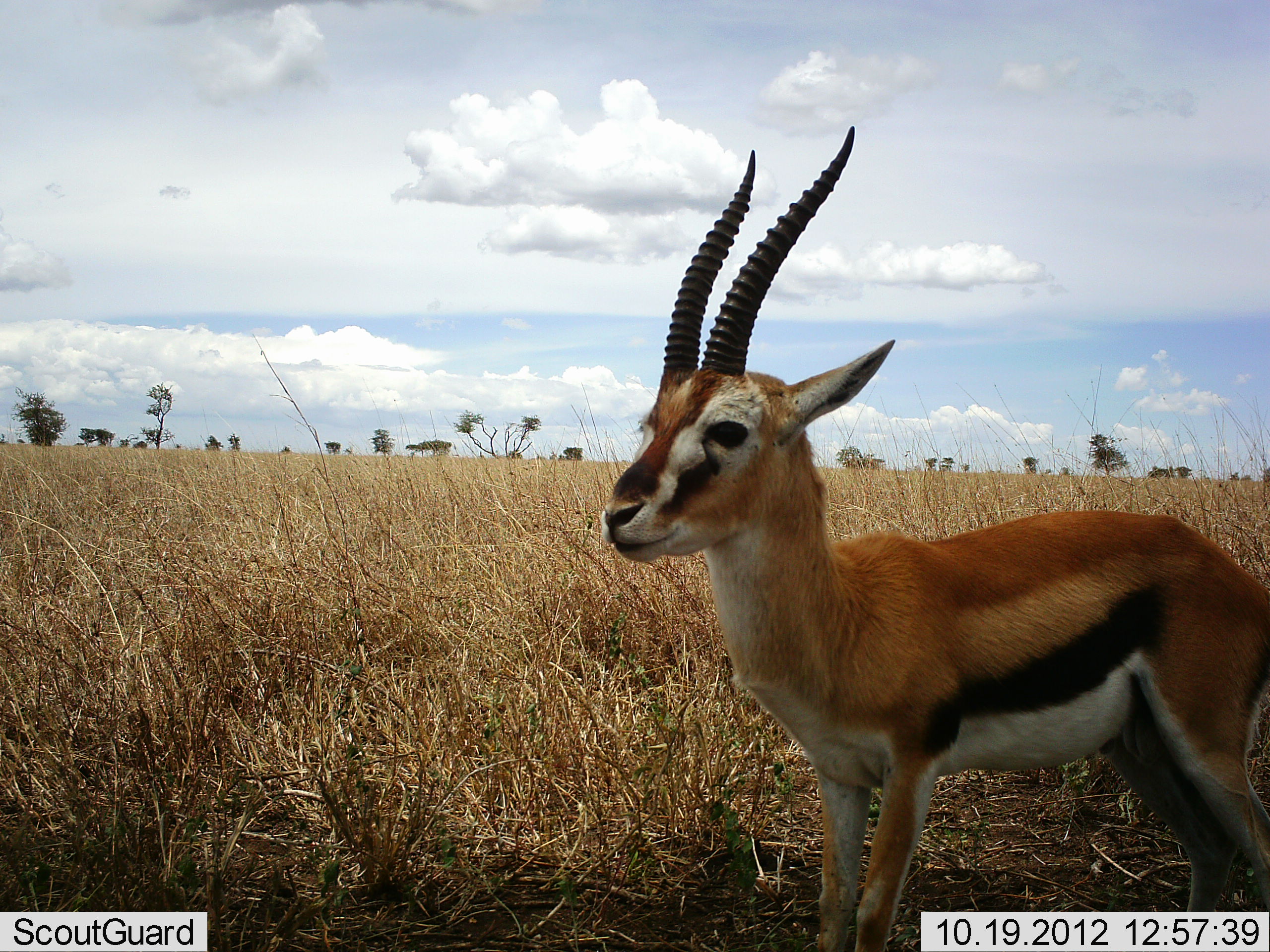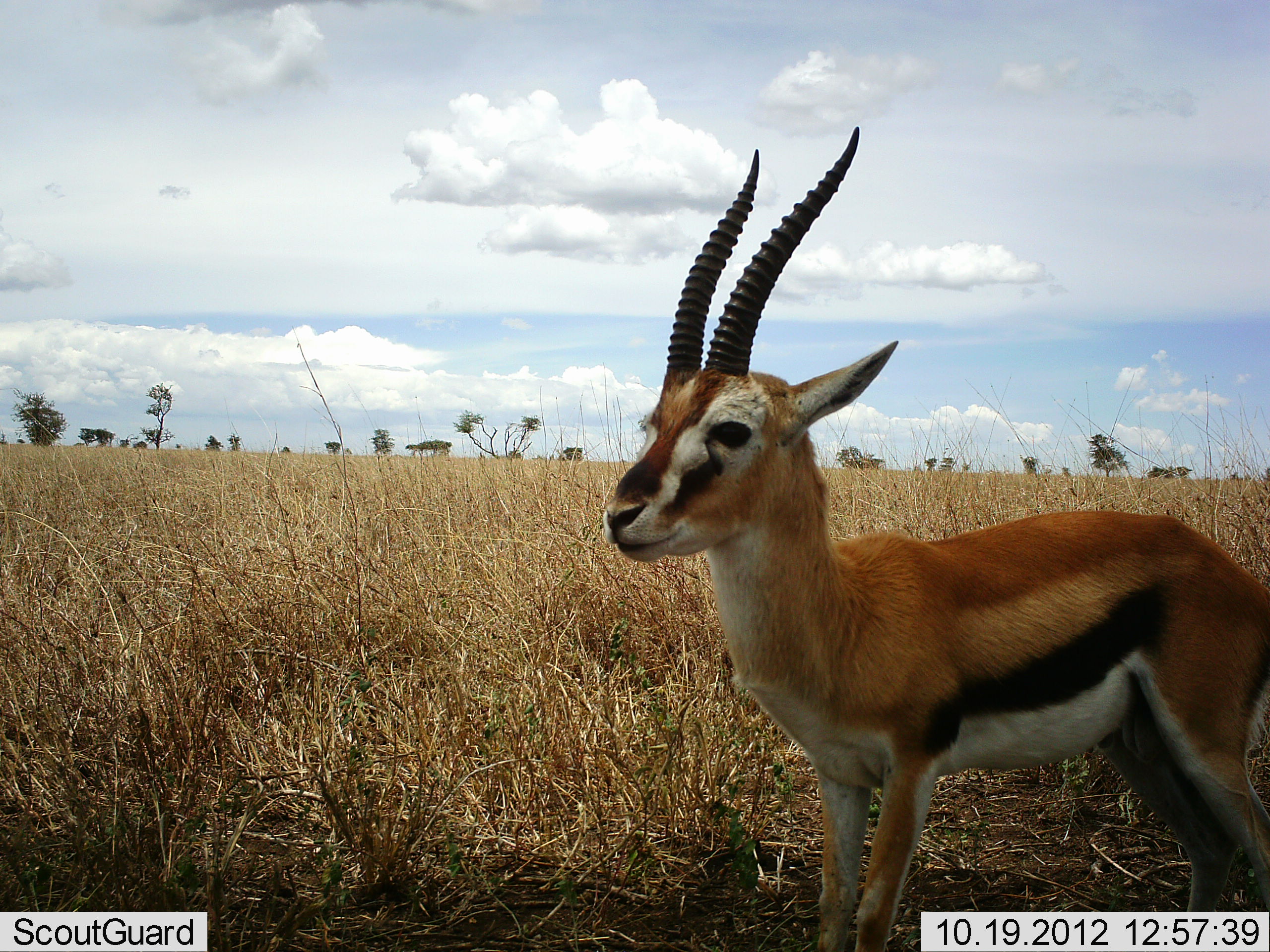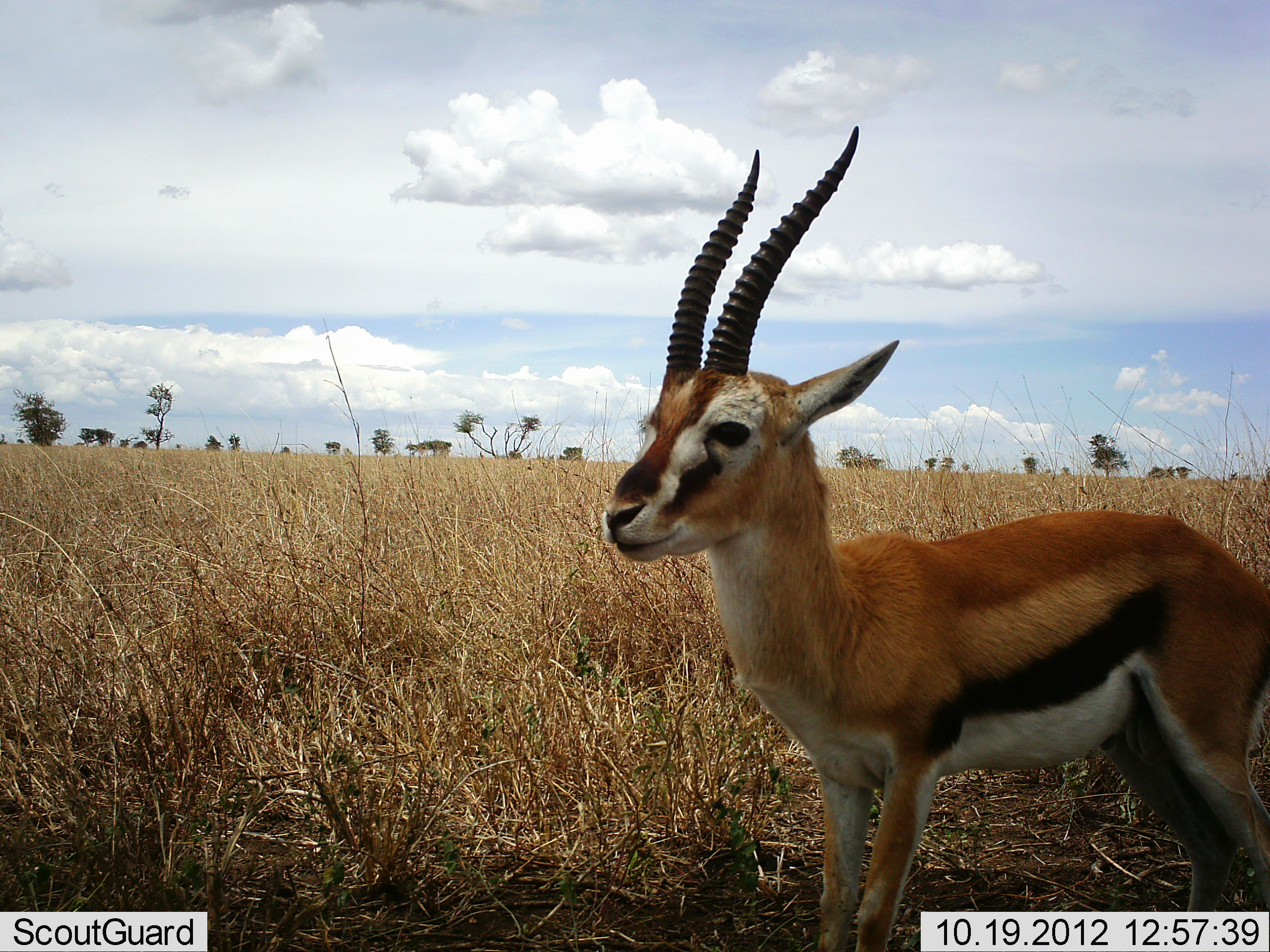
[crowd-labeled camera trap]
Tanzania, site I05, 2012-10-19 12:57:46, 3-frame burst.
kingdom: Animalia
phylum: Chordata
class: Mammalia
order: Artiodactyla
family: Bovidae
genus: Eudorcas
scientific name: Eudorcas thomsonii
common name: thomson's gazelle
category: gazellethomsons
Gazellethomsons (thomson's gazelle) (Eudorcas thomsonii), count 1. Behavior (volunteer vote fractions): standing 100%, resting 0%, moving 0%, interacting 0%. Young present (vote fraction): 0%. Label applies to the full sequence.